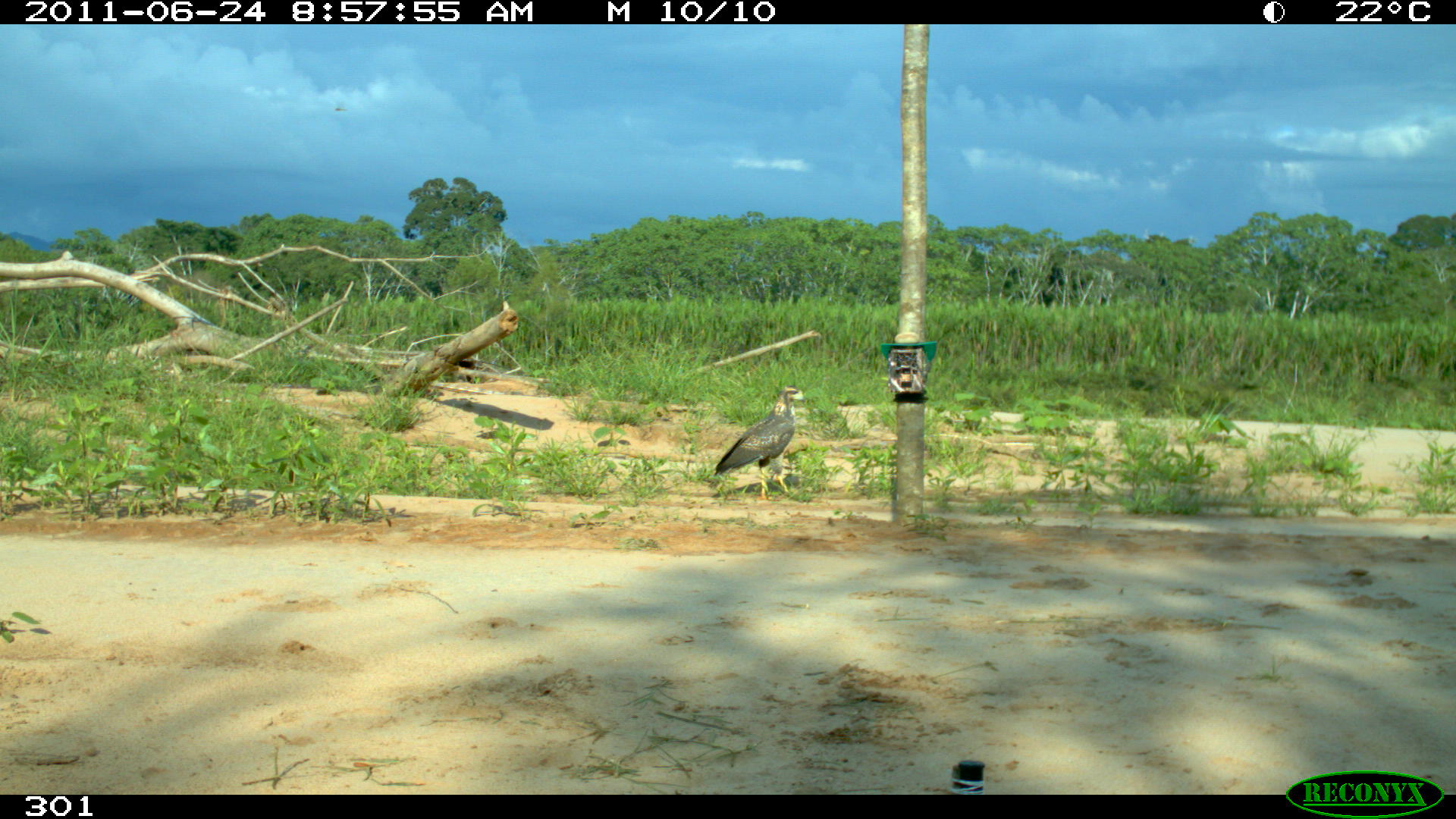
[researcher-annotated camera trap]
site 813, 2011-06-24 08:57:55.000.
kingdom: Animalia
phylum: Chordata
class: Aves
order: Accipitriformes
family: Accipitridae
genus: Buteogallus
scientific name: Buteogallus urubitinga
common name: great black hawk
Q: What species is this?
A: Buteogallus urubitinga (great black hawk).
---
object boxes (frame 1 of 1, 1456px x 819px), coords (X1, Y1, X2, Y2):
buteogallus urubitinga: (713, 385, 806, 499)